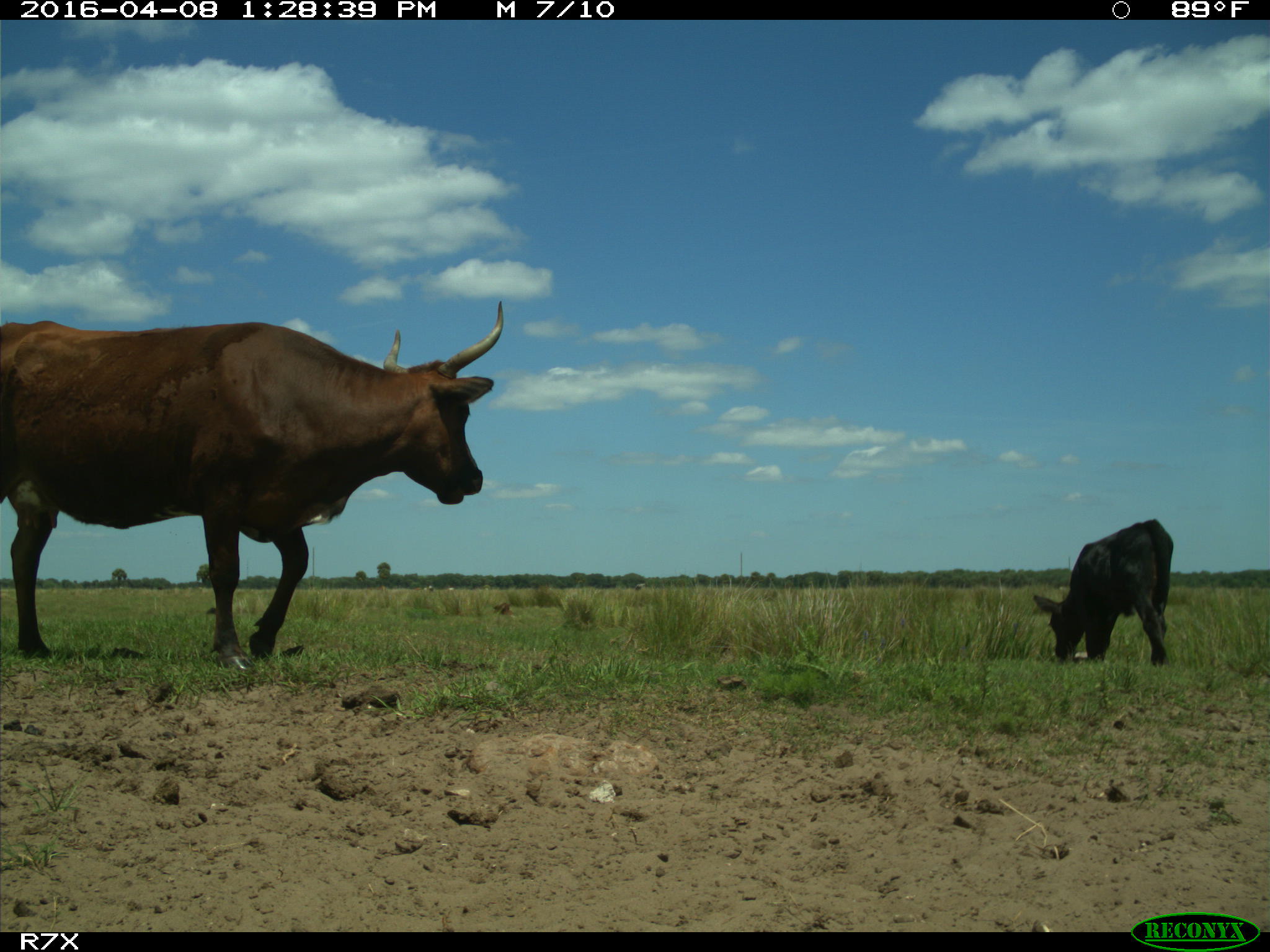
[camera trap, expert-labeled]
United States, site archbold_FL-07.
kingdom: Animalia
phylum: Chordata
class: Mammalia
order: Artiodactyla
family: Bovidae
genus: Bos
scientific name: Bos taurus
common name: domestic cow